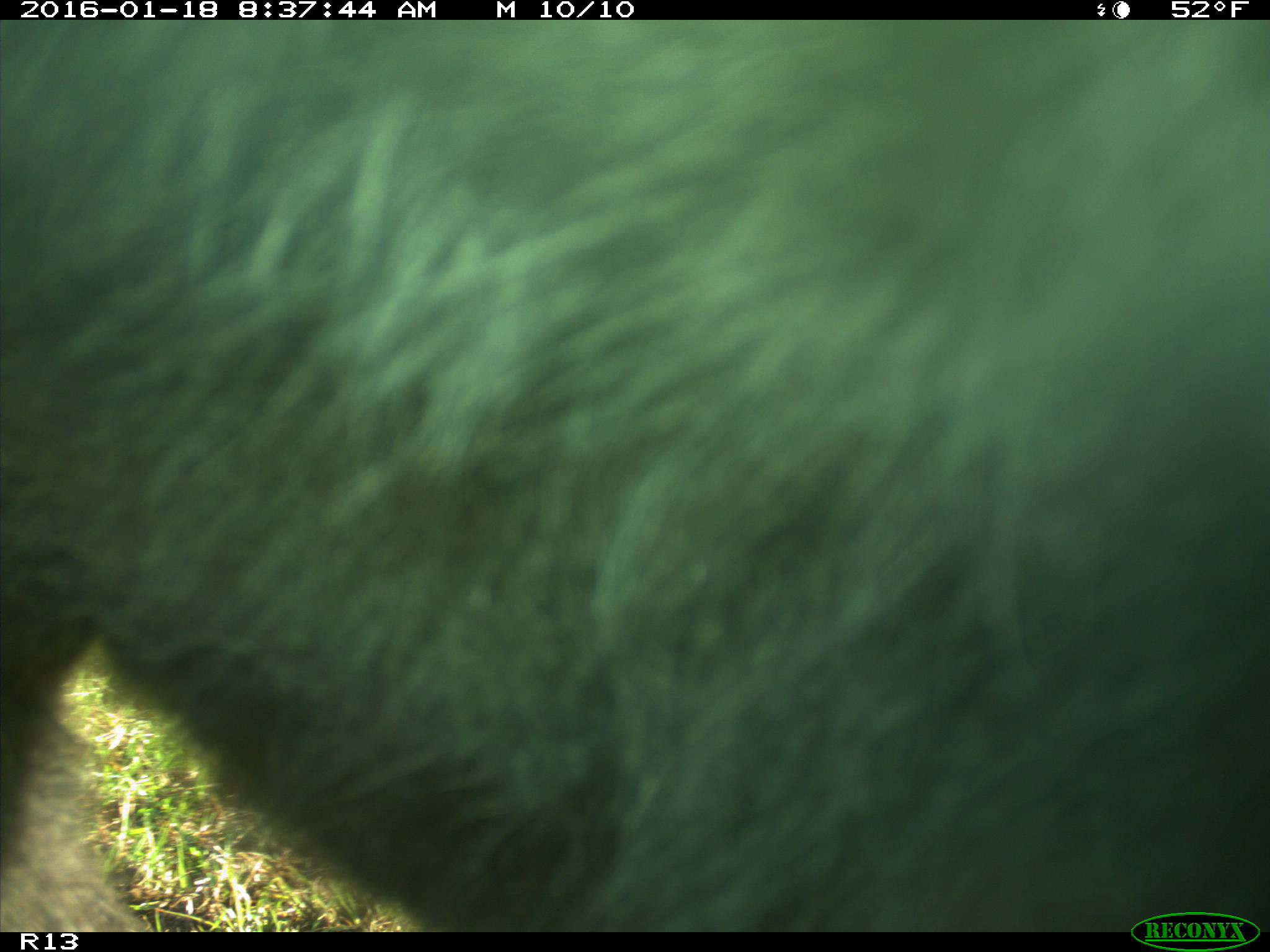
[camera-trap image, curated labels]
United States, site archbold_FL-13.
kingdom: Animalia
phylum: Chordata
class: Mammalia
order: Artiodactyla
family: Bovidae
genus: Bos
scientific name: Bos taurus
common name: domestic cow